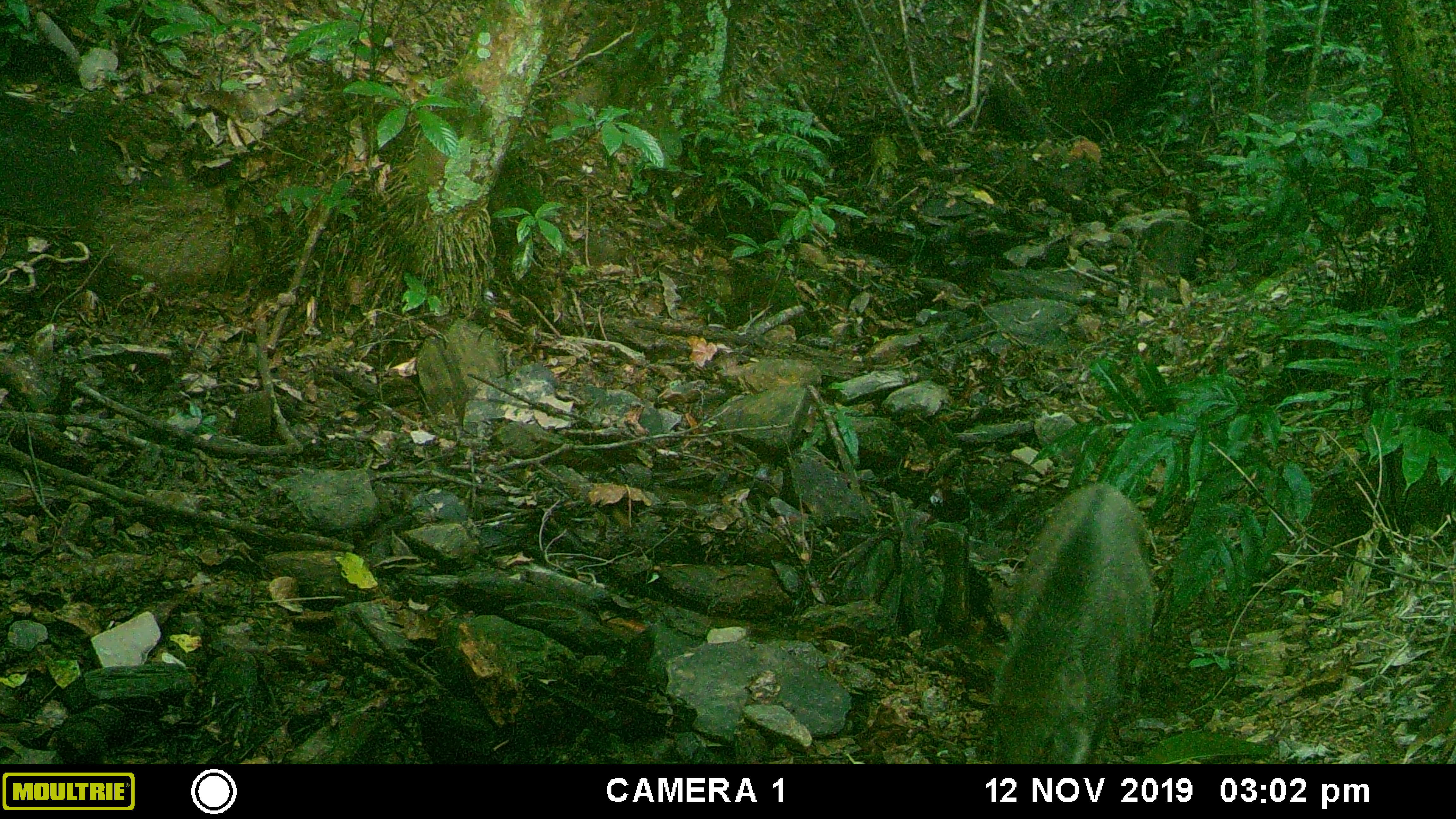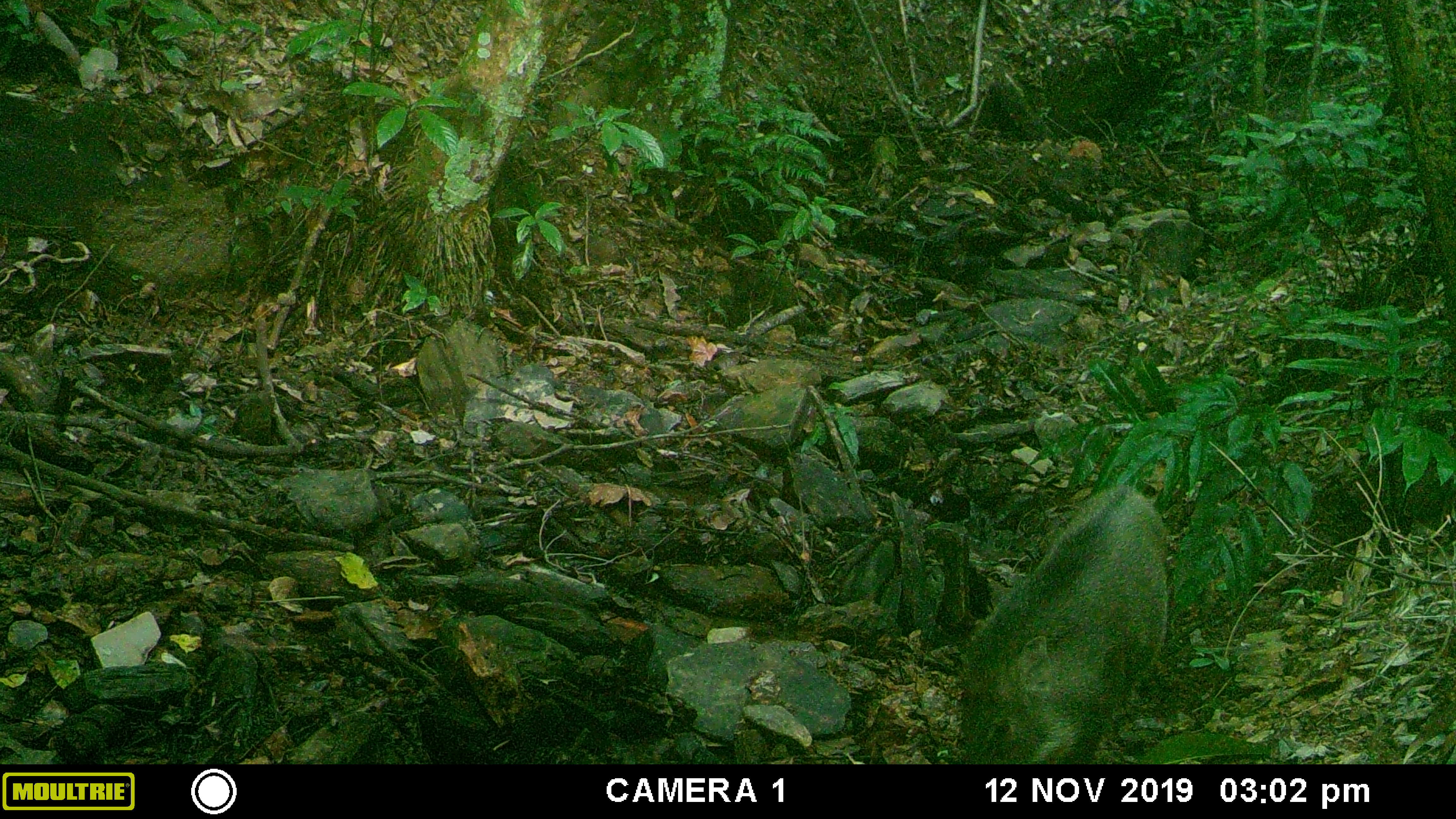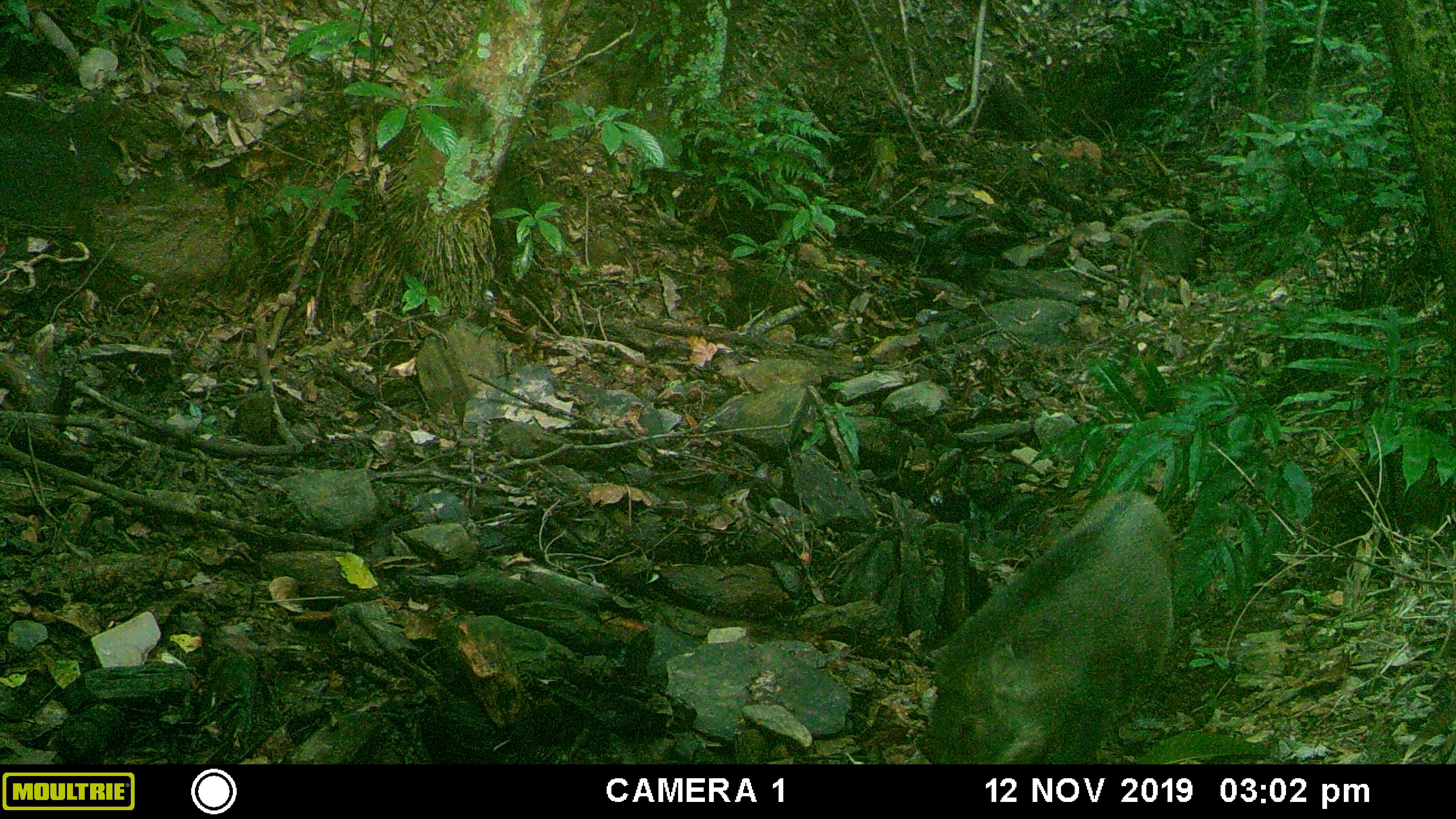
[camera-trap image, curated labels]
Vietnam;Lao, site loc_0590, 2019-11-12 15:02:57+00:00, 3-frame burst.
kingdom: Animalia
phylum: Chordata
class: Mammalia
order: Artiodactyla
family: Suidae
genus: Sus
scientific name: Sus scrofa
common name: eurasian wild pig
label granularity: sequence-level